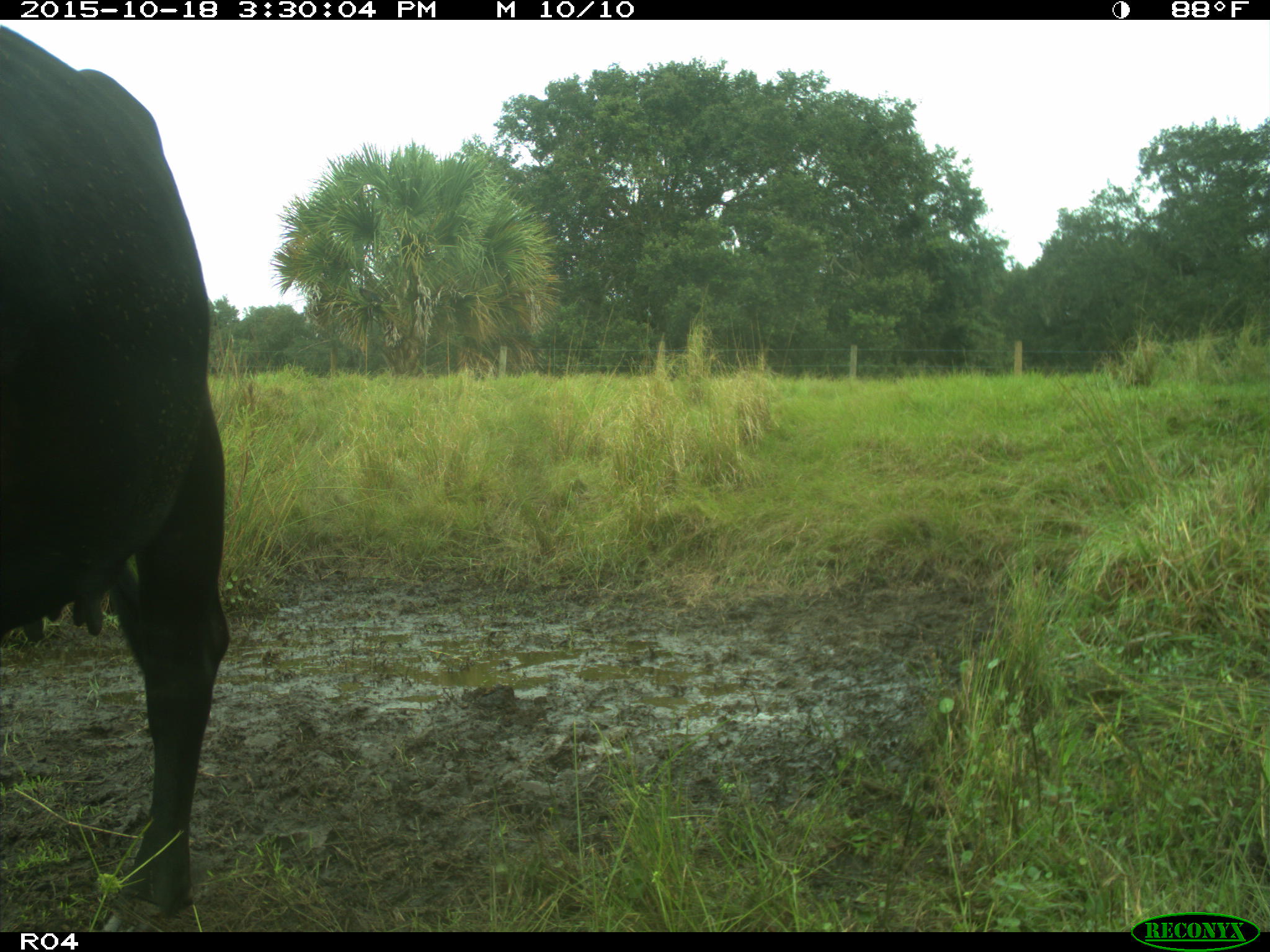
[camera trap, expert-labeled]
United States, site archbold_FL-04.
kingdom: Animalia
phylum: Chordata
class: Mammalia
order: Artiodactyla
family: Bovidae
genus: Bos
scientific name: Bos taurus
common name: domestic cow